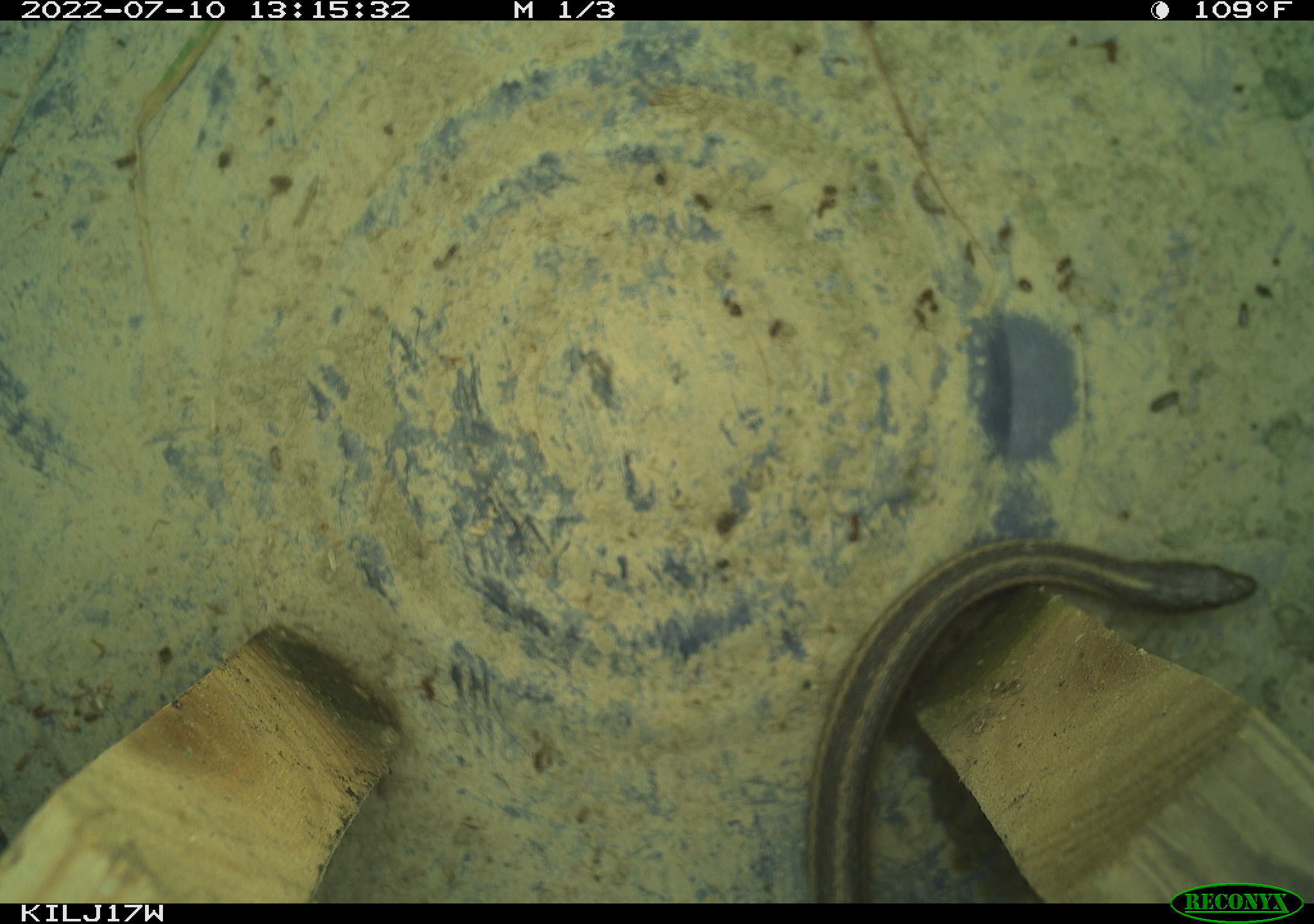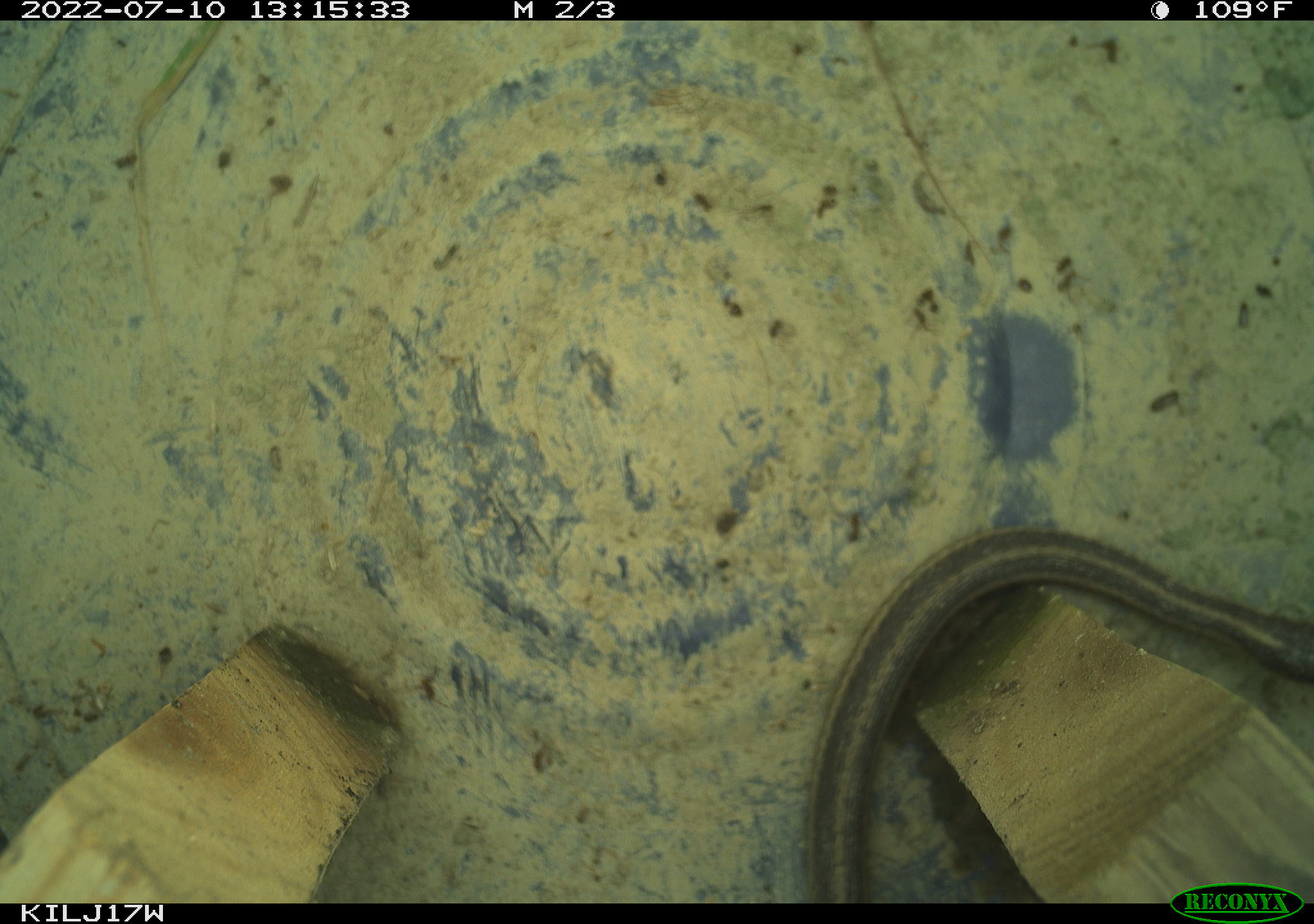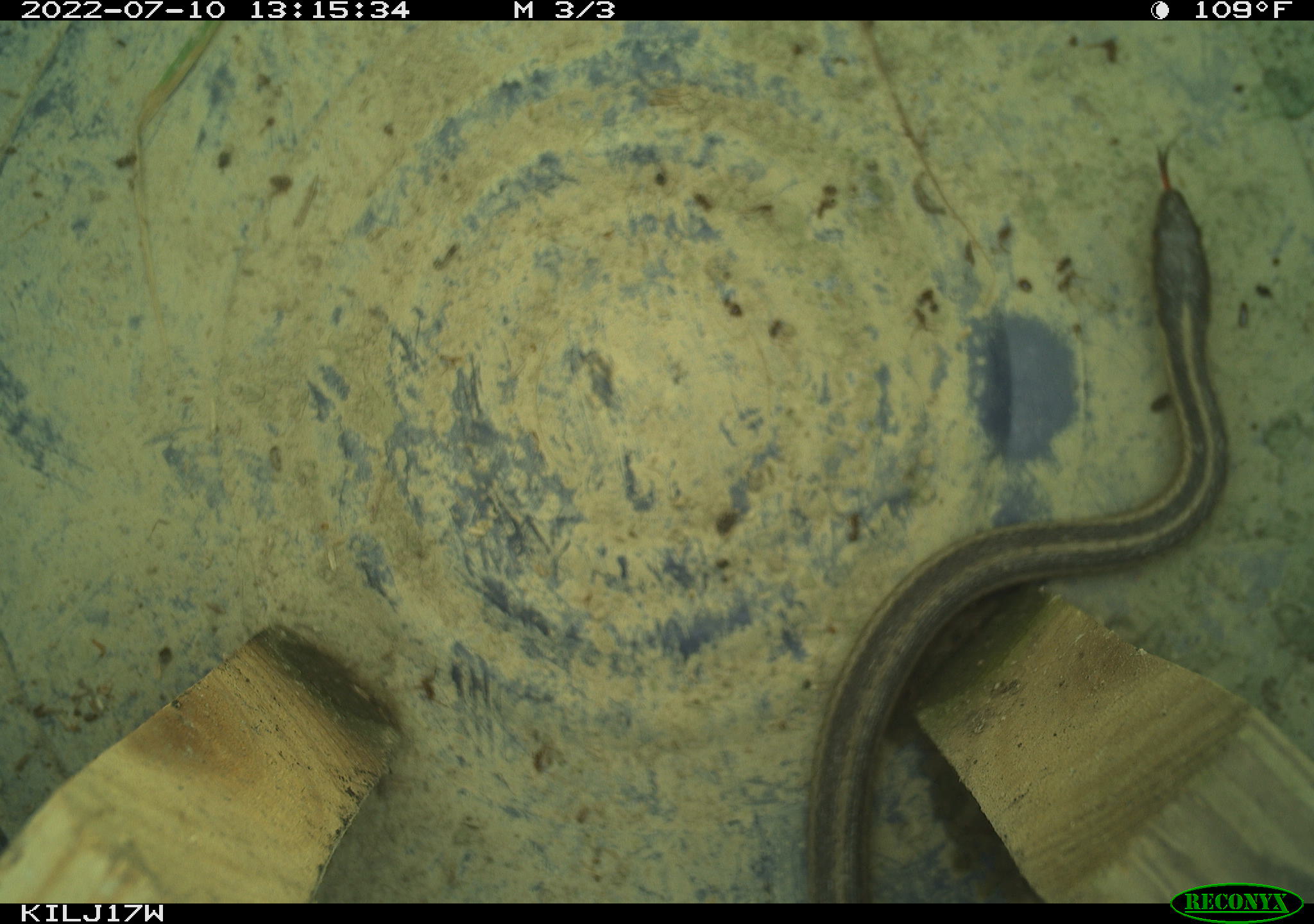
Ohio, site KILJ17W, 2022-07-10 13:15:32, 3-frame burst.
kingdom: Animalia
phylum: Chordata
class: Reptilia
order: Squamata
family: Colubridae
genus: Thamnophis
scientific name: Thamnophis sirtalis sirtalis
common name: eastern gartersnake